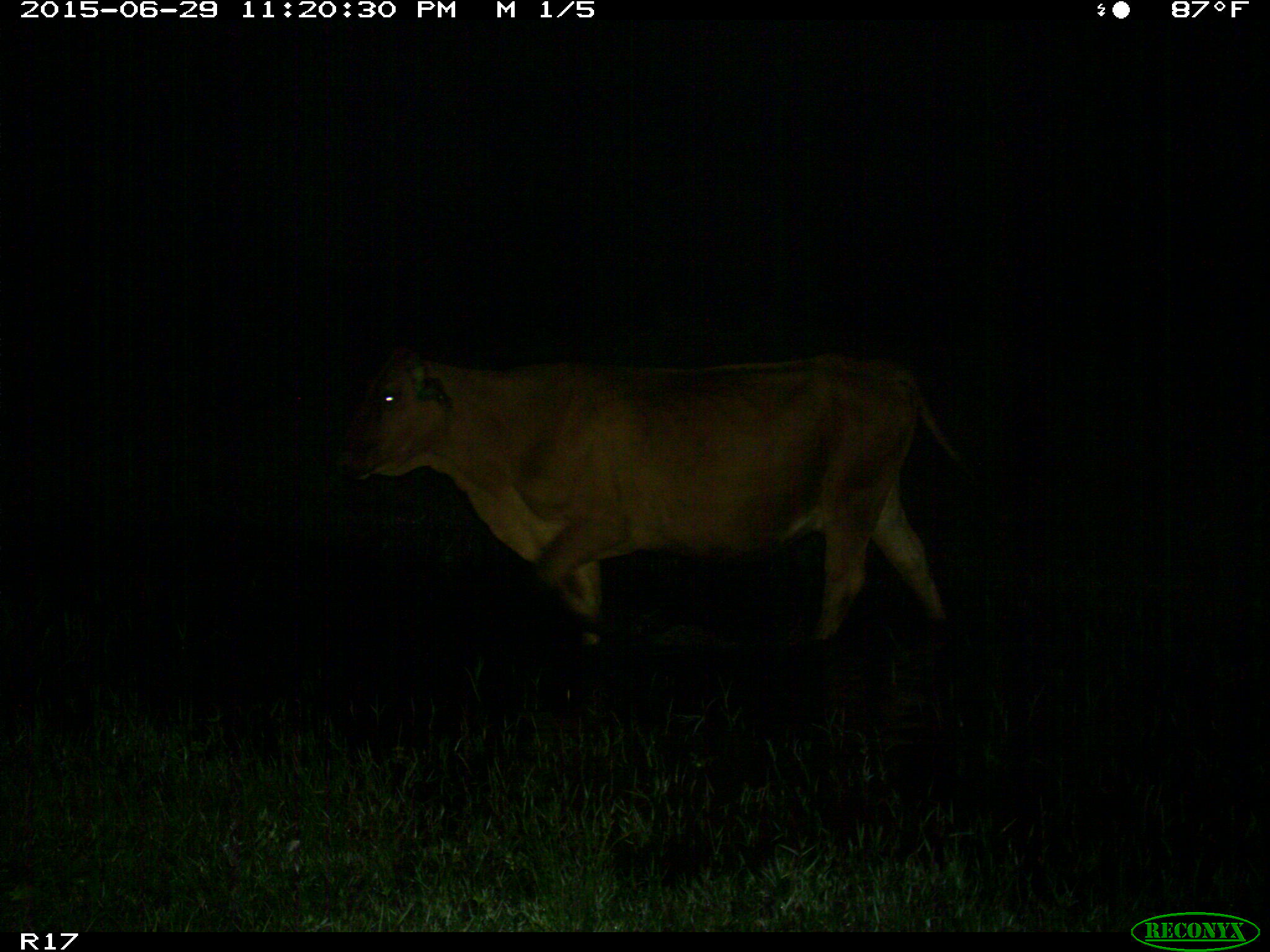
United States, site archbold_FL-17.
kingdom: Animalia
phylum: Chordata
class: Mammalia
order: Artiodactyla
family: Bovidae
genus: Bos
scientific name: Bos taurus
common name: domestic cow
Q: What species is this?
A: Bos taurus (domestic cow).